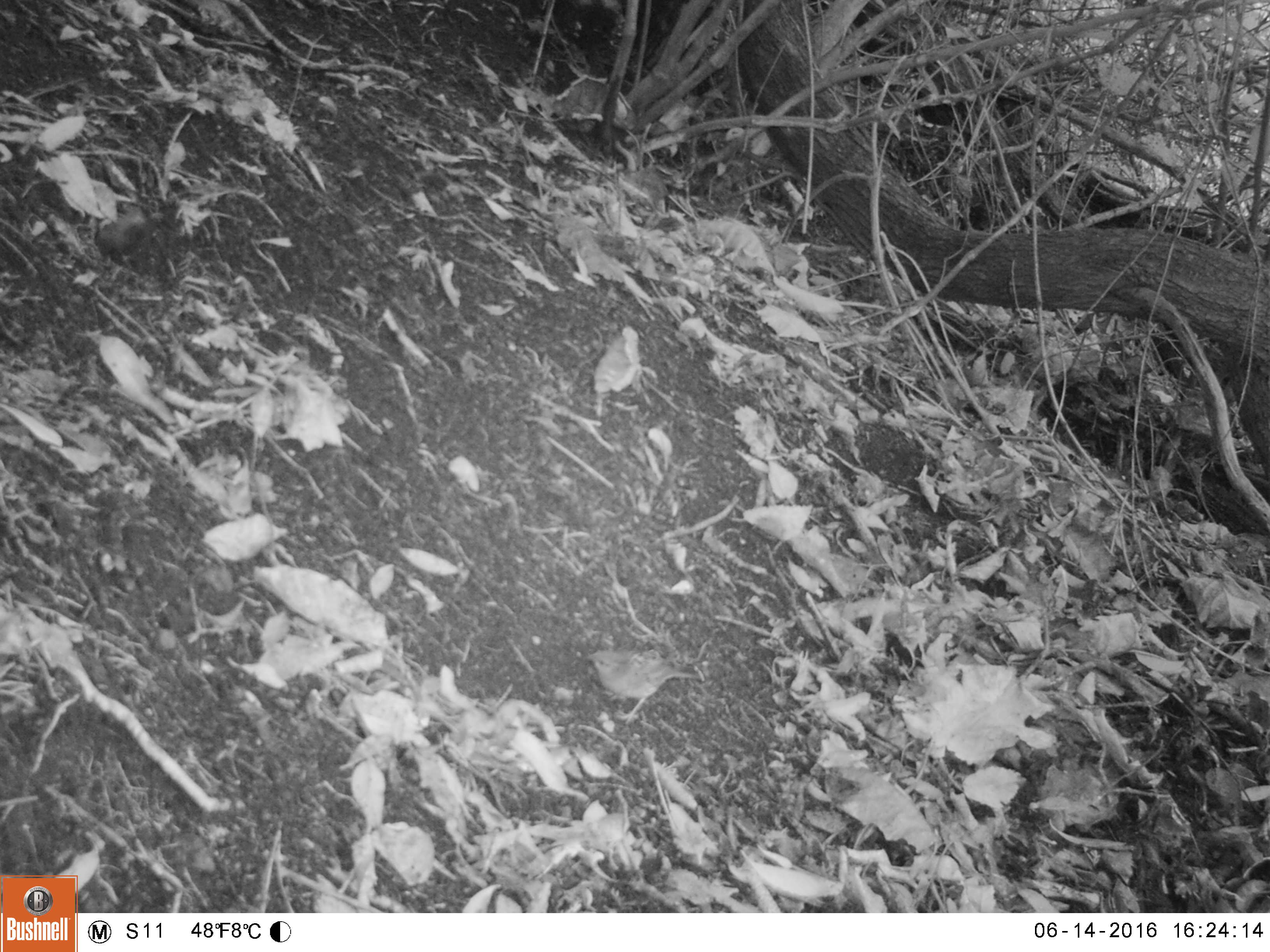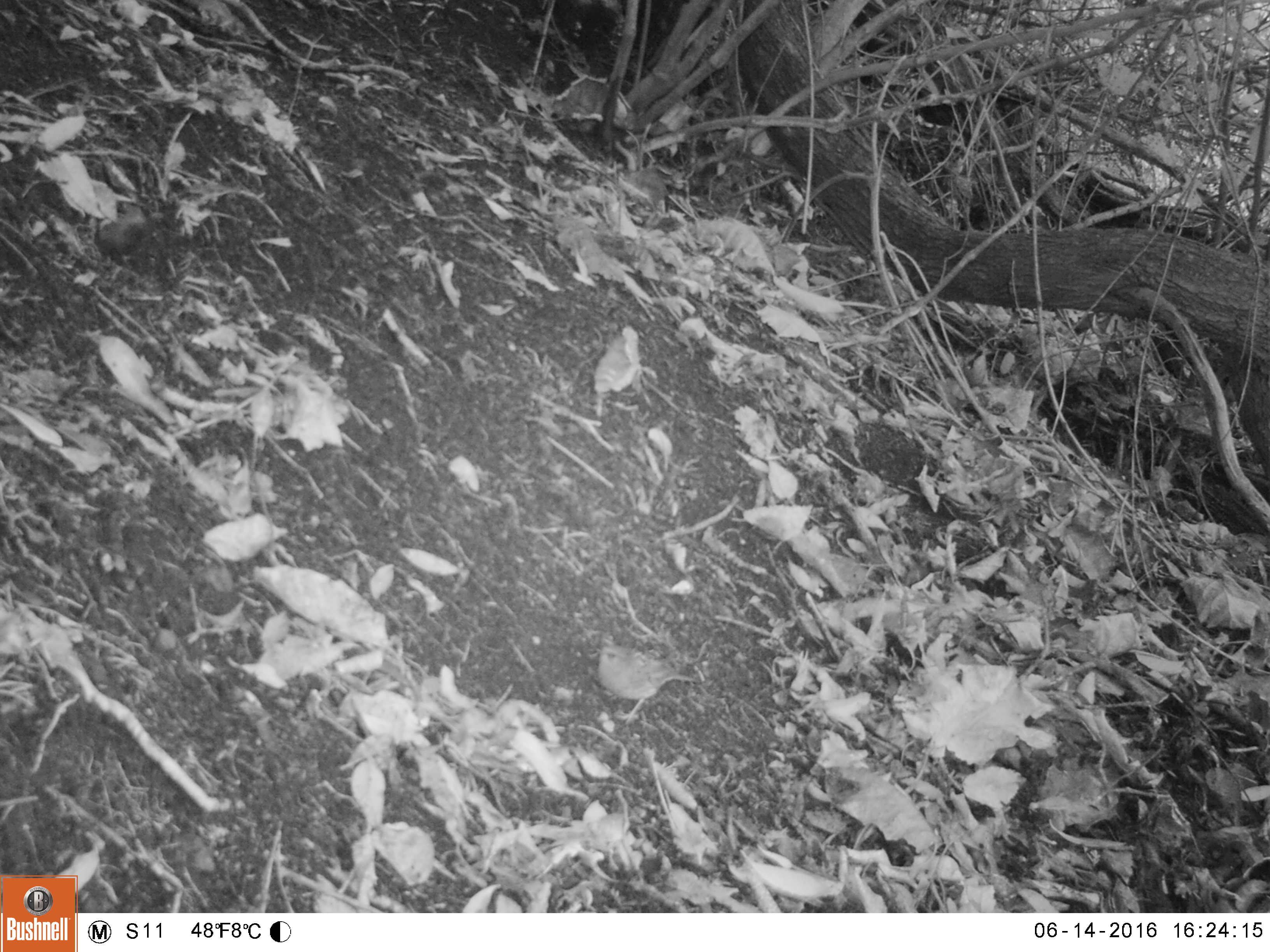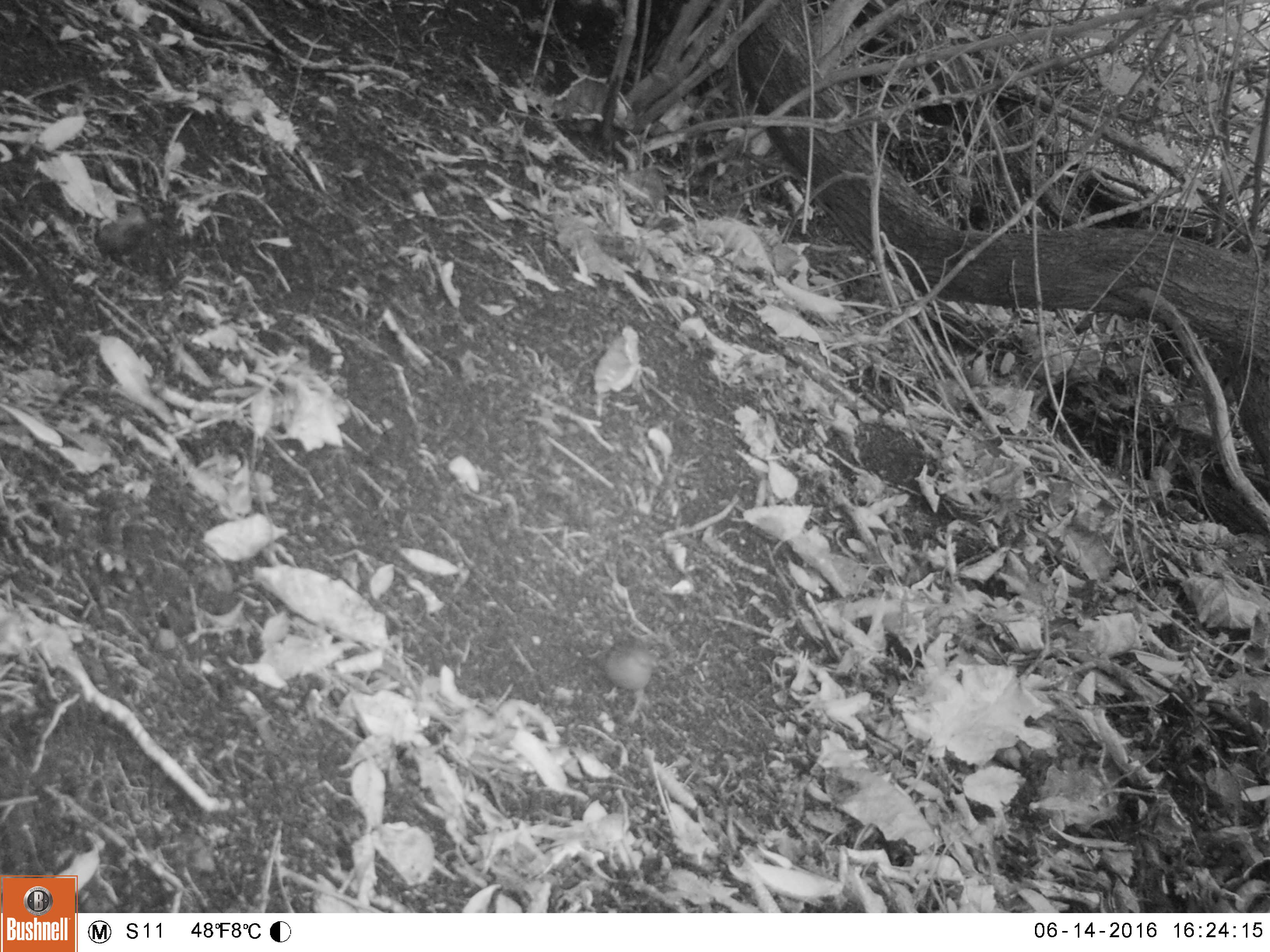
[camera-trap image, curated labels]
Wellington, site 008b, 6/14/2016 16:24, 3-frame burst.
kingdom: Animalia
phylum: Chordata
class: Aves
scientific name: Aves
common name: bird